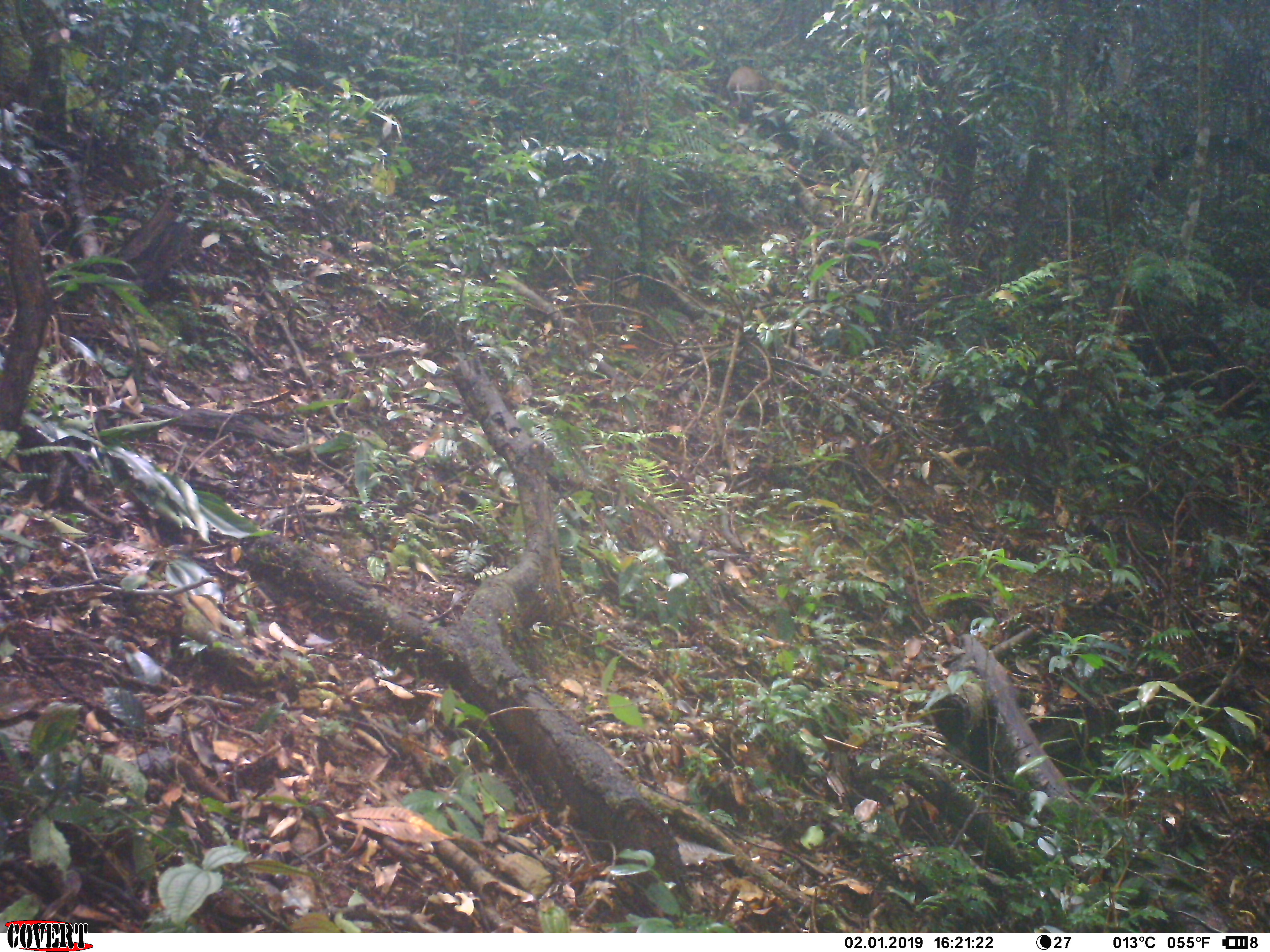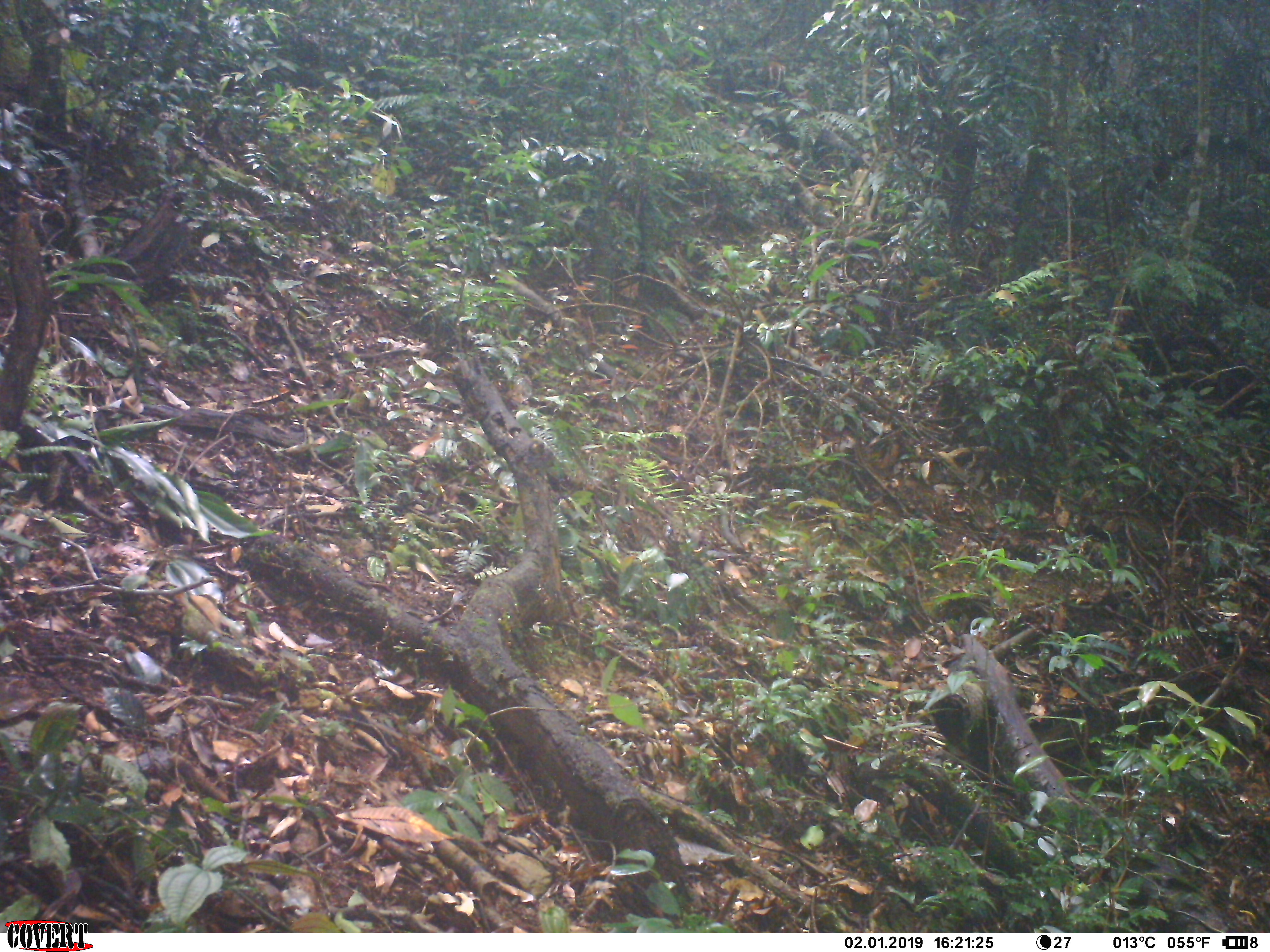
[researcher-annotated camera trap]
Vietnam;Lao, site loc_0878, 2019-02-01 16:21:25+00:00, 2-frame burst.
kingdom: Animalia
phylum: Chordata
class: Mammalia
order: Artiodactyla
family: Cervidae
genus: Muntiacus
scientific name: Muntiacus rooseveltorum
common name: roosevelt's muntjac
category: roosevelts muntjac group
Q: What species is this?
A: Roosevelts muntjac group (roosevelt's muntjac) (Muntiacus rooseveltorum).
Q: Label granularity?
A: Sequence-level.